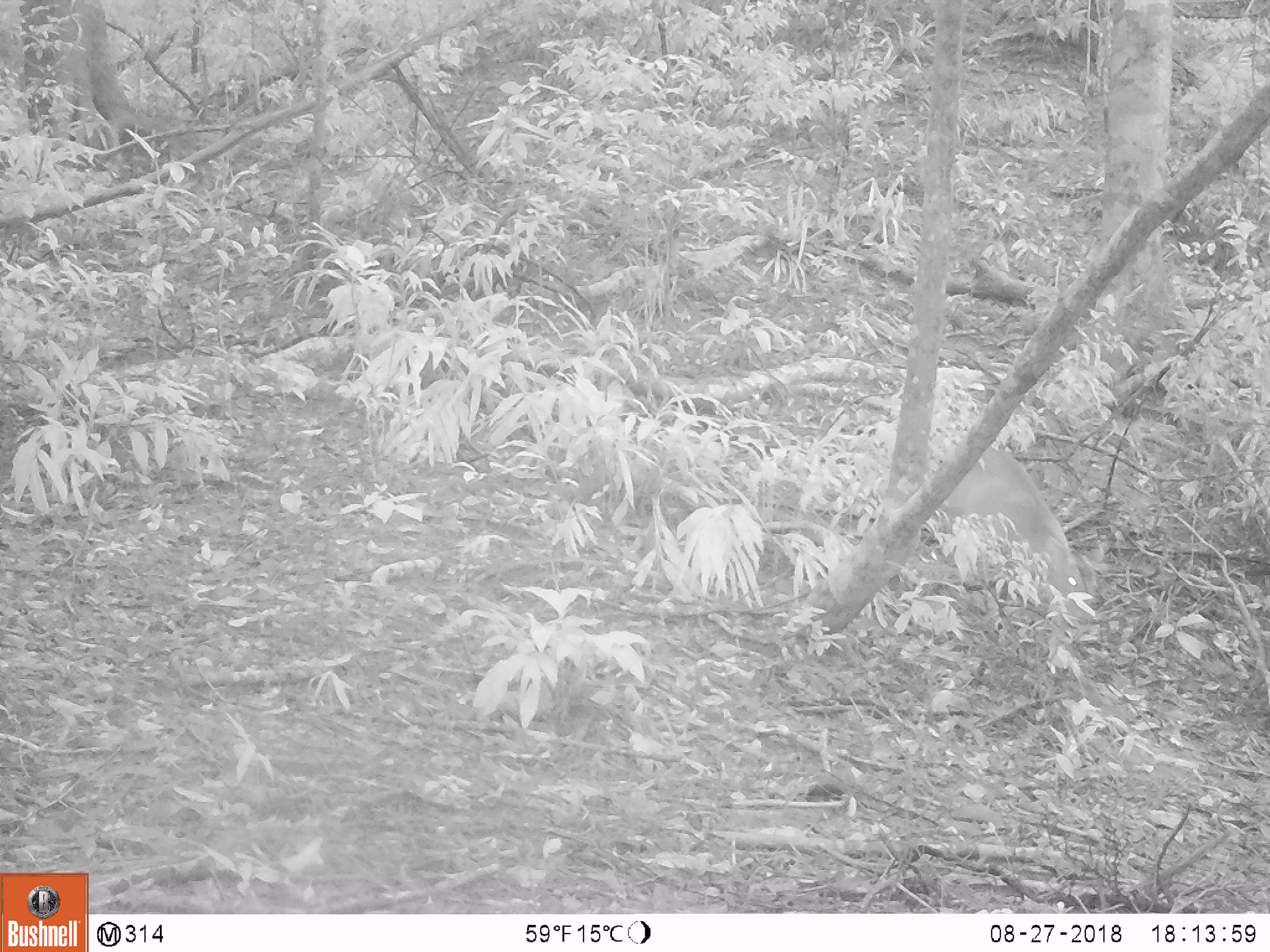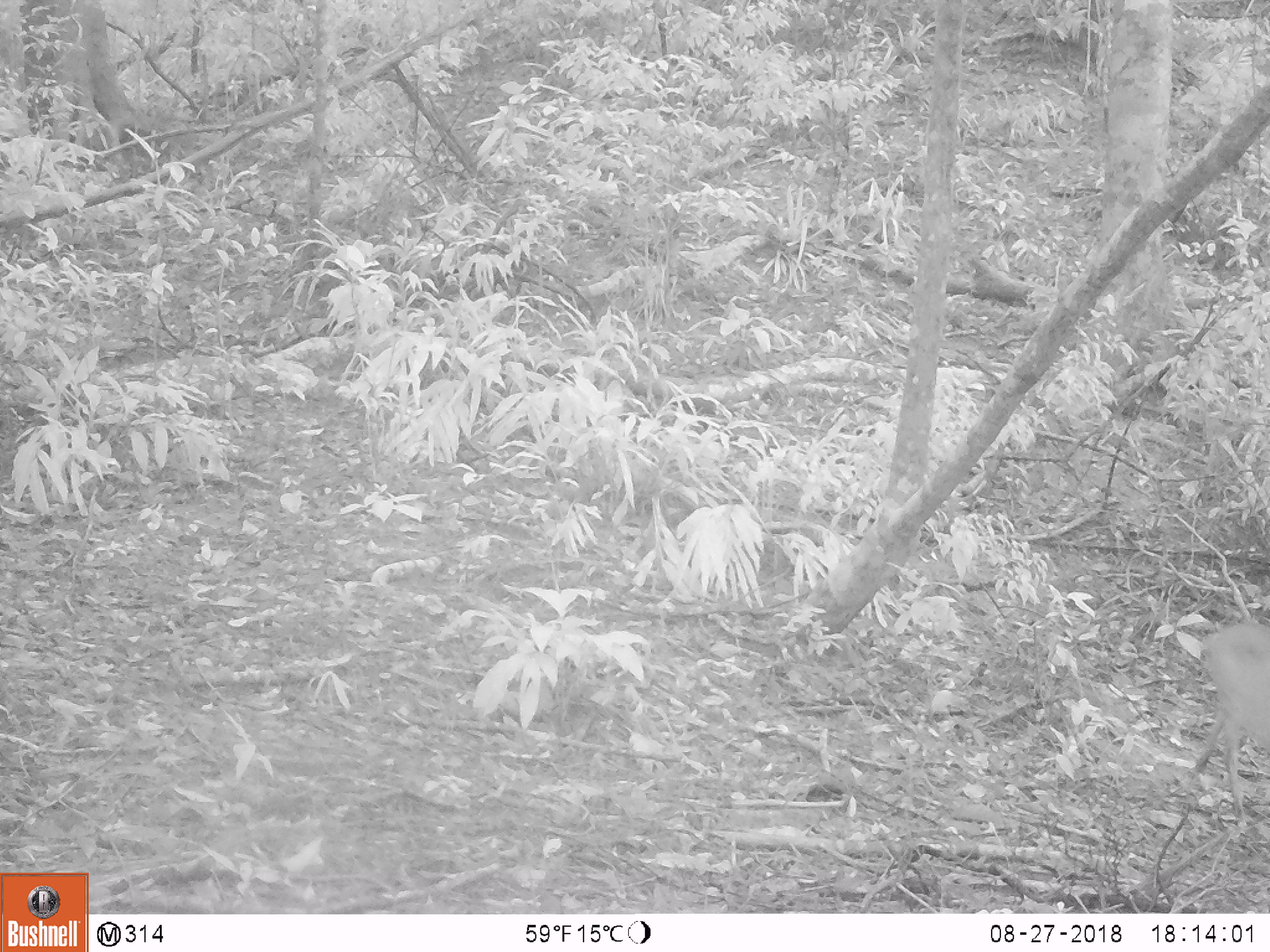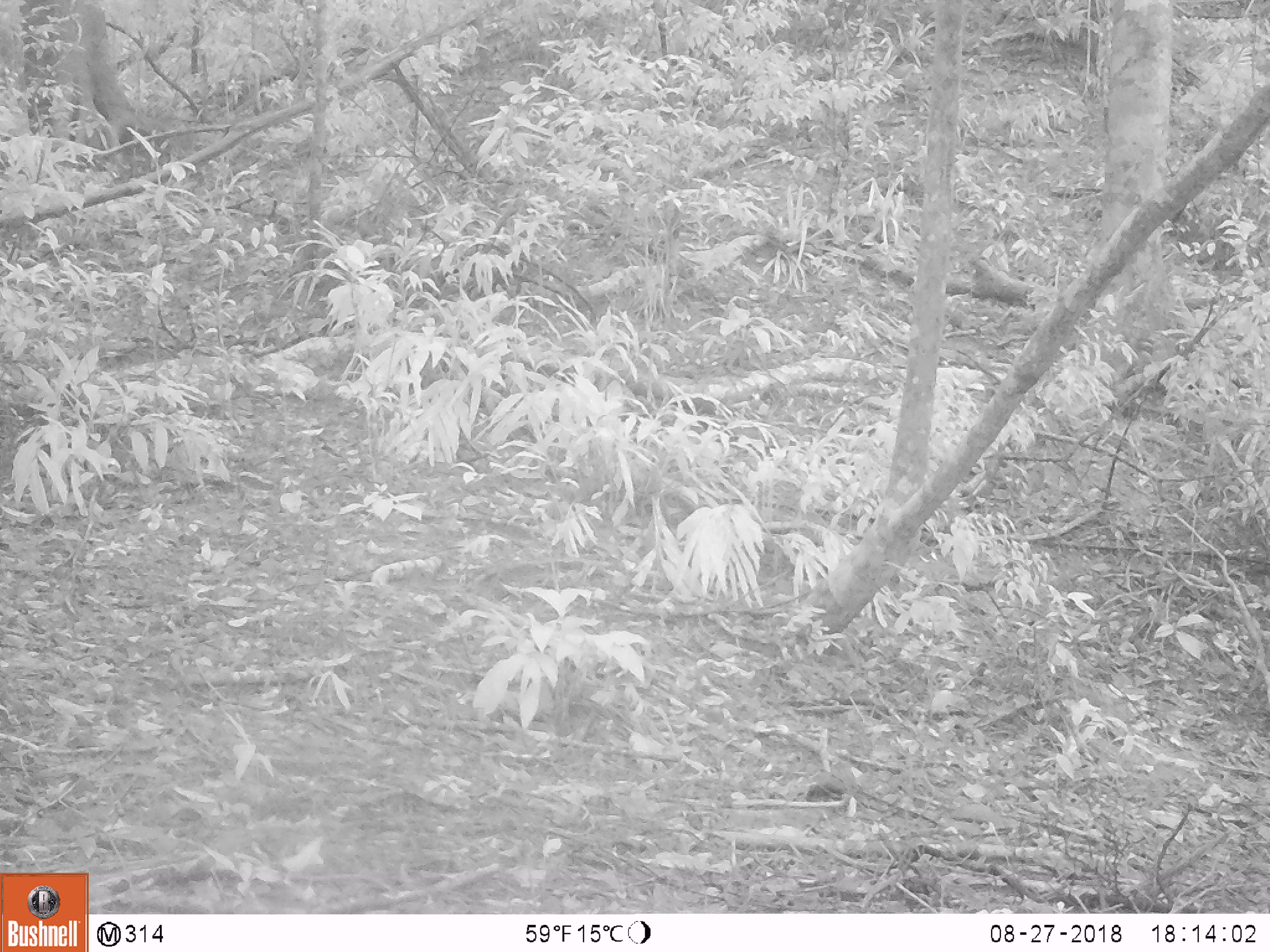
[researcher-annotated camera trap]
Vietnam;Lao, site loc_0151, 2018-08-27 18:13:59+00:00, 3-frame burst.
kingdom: Animalia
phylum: Chordata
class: Mammalia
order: Artiodactyla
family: Cervidae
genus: Muntiacus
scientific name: Muntiacus vuquangensis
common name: large-antlered muntjac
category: large antlered muntjac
Large antlered muntjac (large-antlered muntjac) (Muntiacus vuquangensis). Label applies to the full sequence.